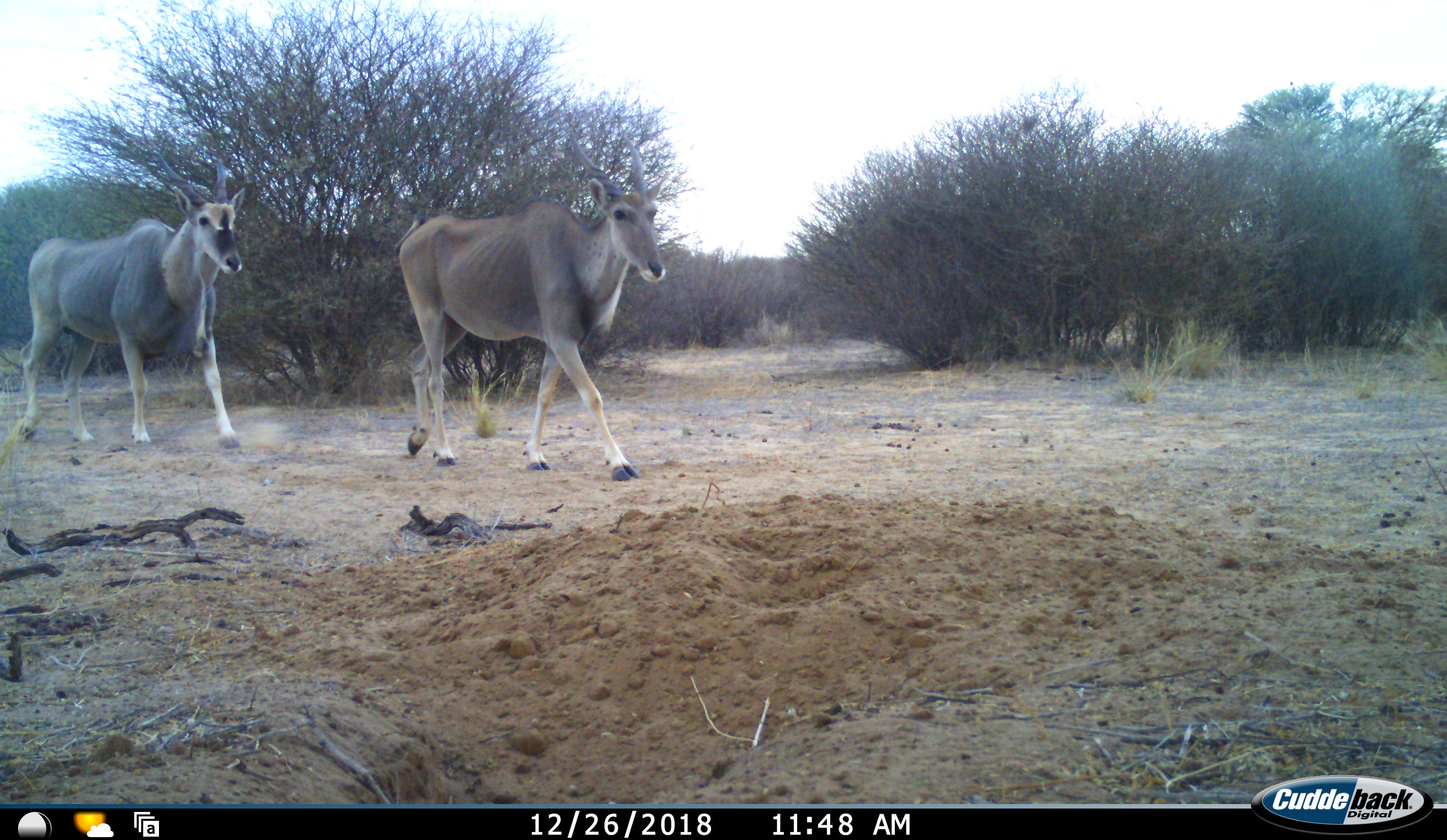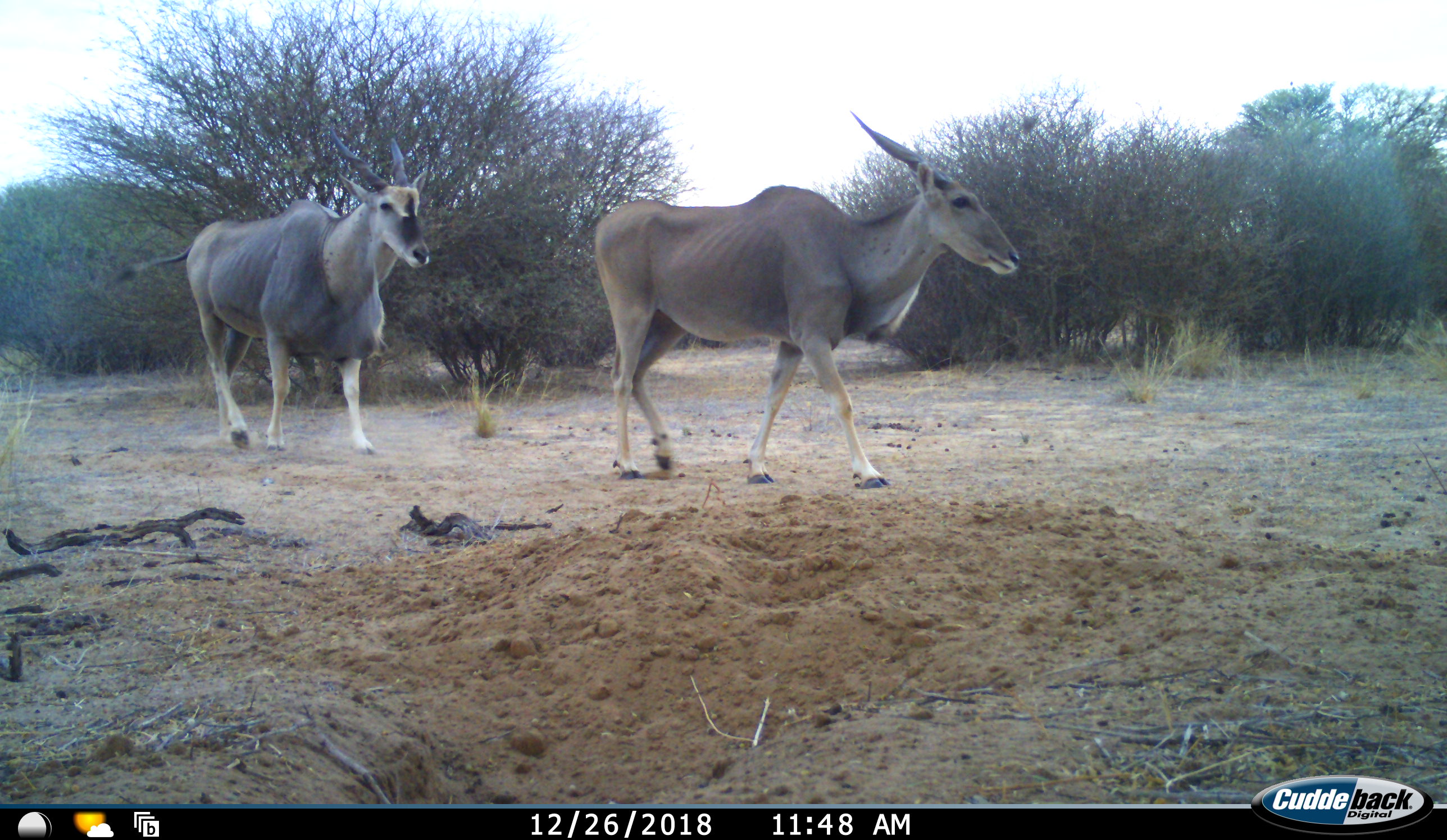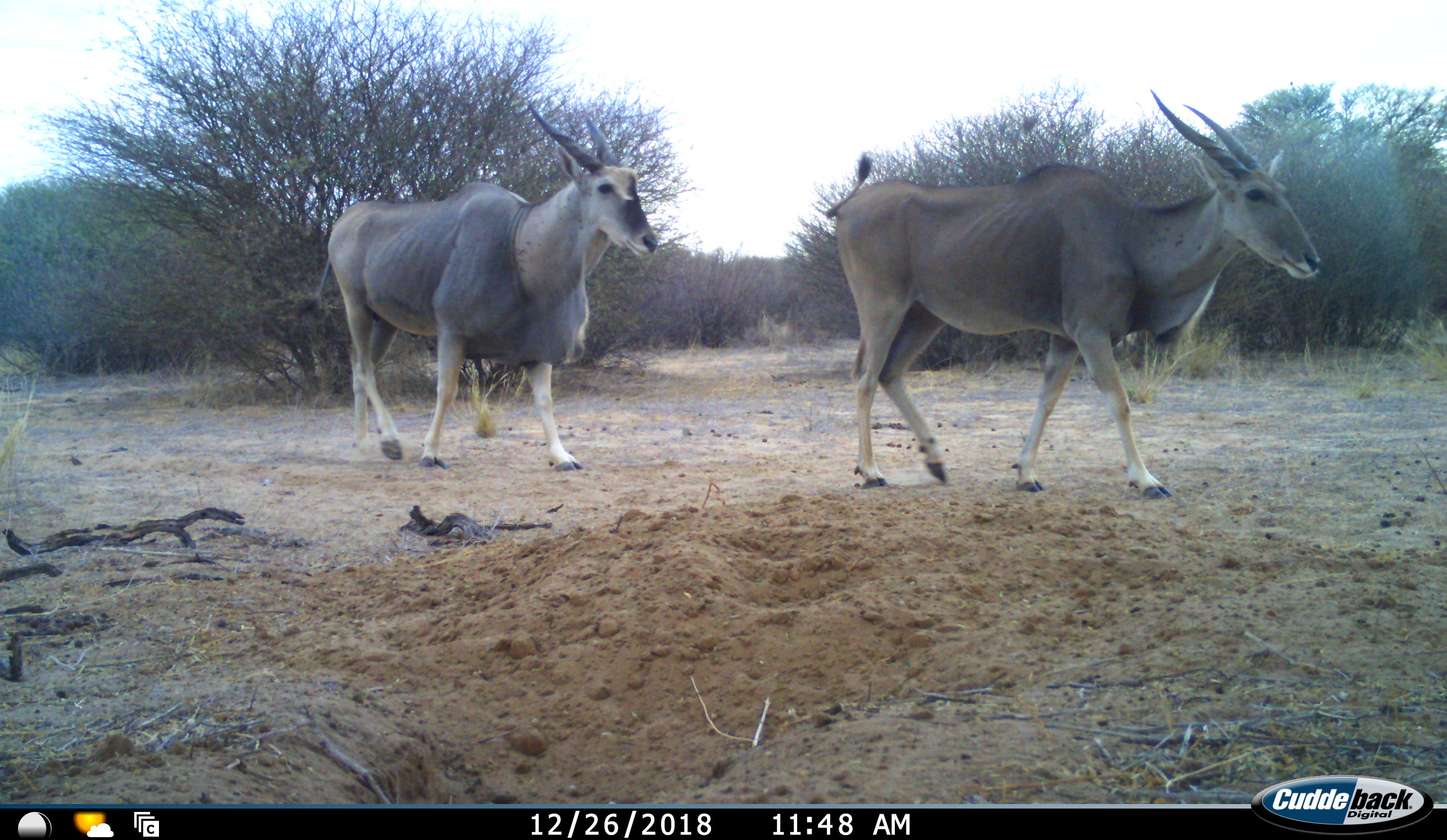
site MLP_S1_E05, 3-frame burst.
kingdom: Animalia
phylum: Chordata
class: Mammalia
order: Artiodactyla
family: Bovidae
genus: Tragelaphus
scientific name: Tragelaphus oryx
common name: eland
Eland (Tragelaphus oryx), count 2. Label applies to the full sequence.